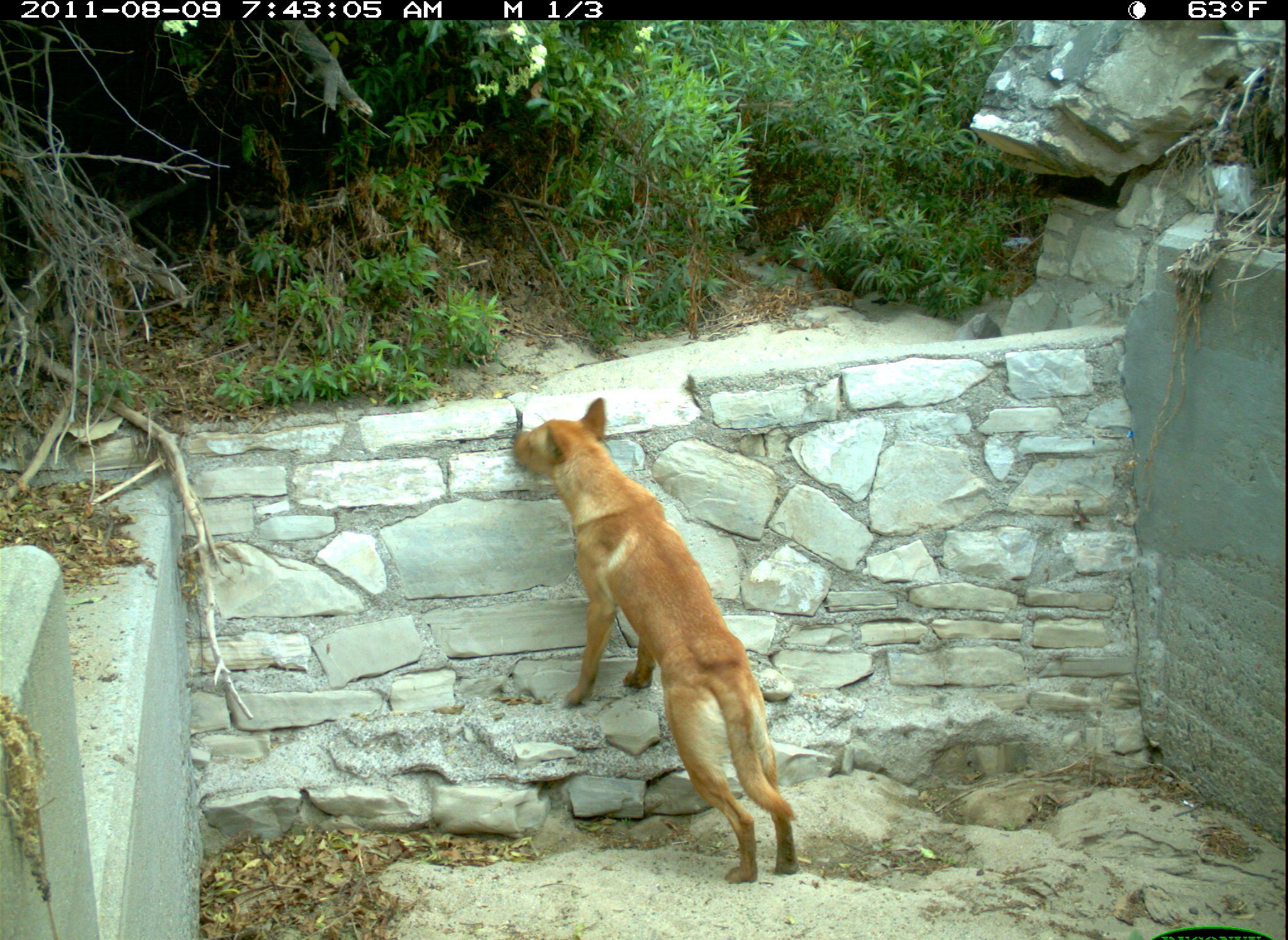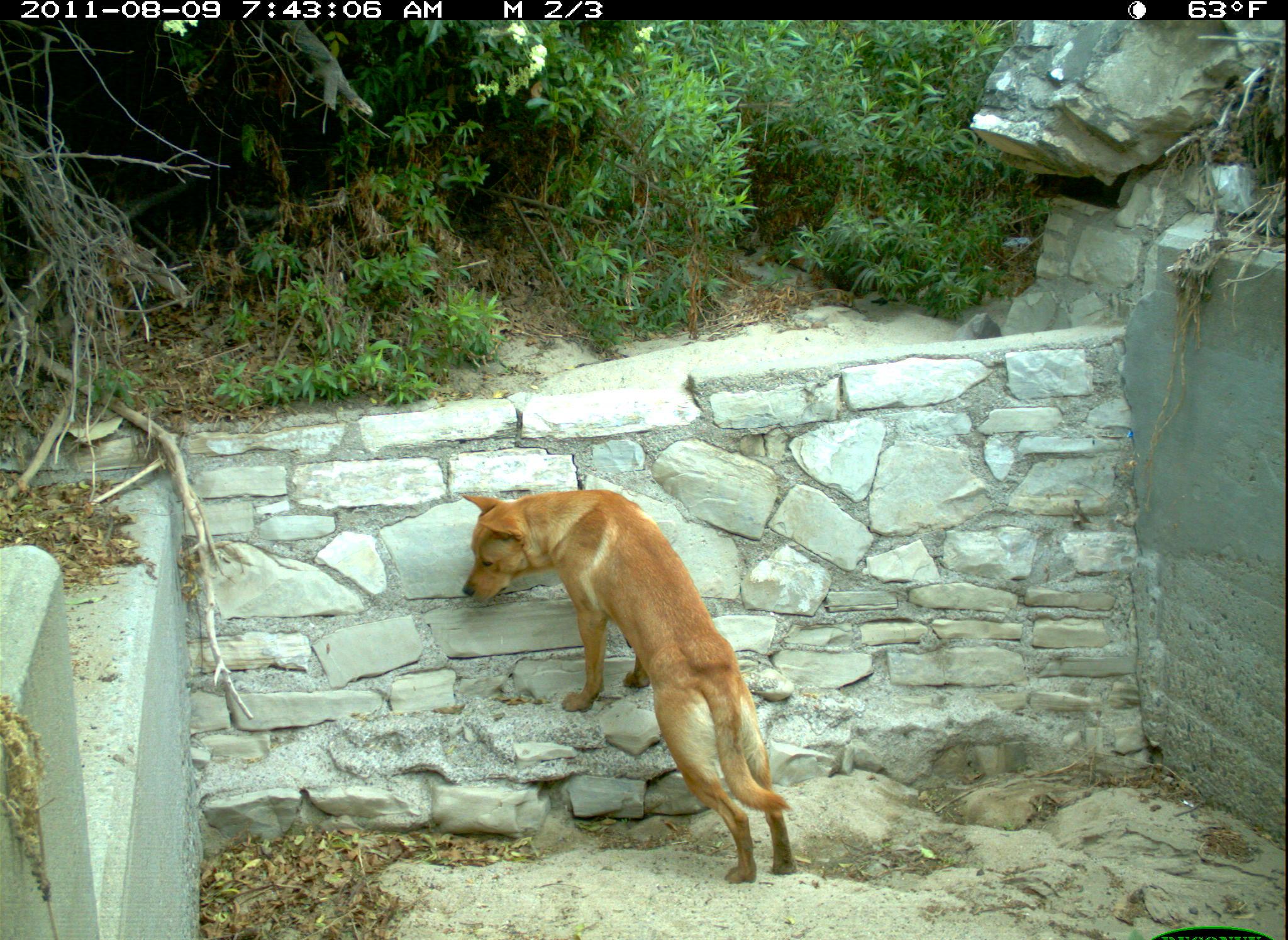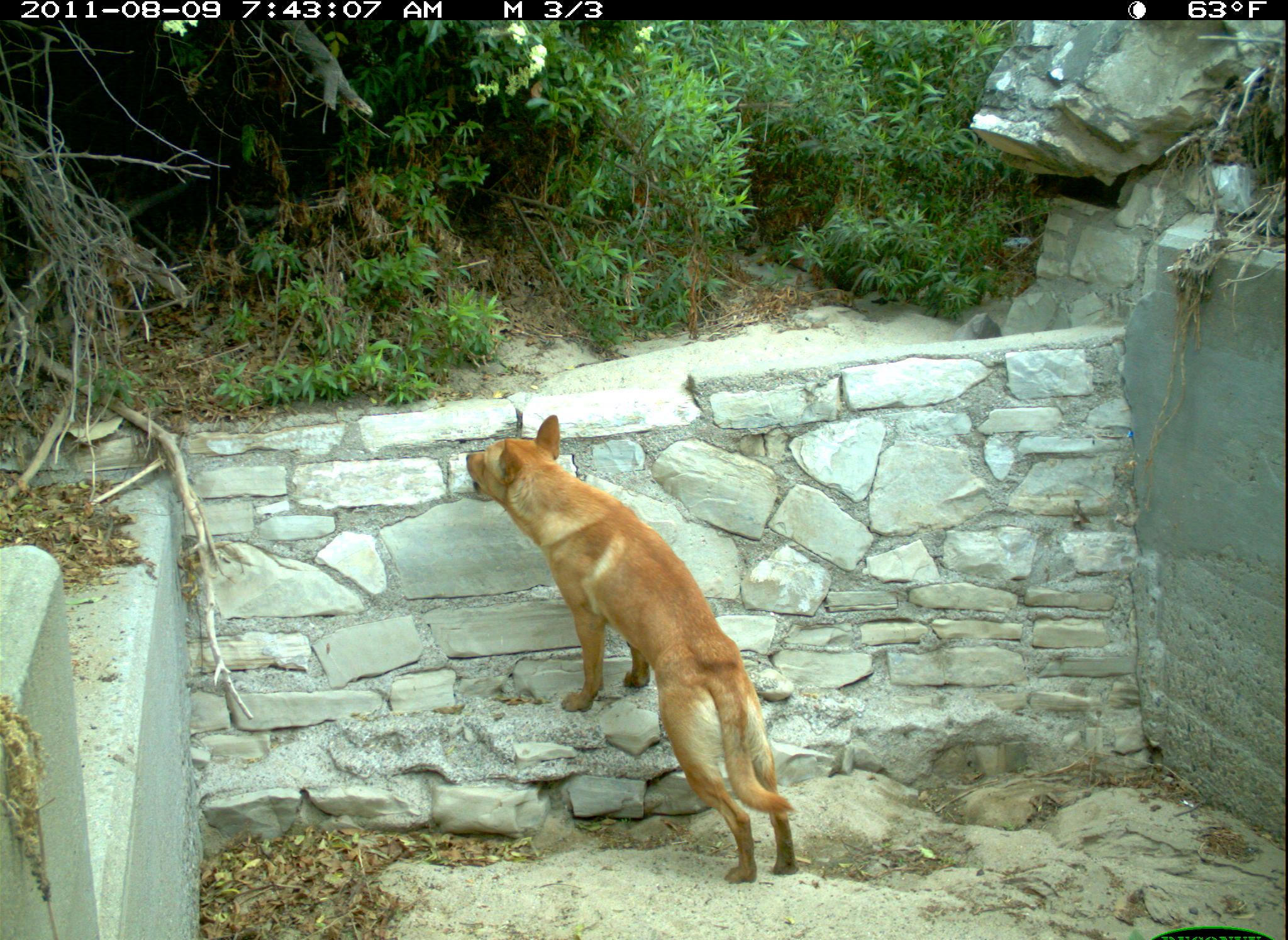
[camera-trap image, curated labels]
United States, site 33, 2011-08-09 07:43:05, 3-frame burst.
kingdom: Animalia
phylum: Chordata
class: Mammalia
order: Carnivora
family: Canidae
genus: Canis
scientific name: Canis familiaris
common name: domestic dog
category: dog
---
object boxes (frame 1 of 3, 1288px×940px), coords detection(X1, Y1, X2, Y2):
dog: detection(507, 391, 832, 897)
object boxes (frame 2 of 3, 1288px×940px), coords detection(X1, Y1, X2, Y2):
dog: detection(456, 480, 807, 886)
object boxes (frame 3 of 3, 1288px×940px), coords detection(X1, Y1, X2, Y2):
dog: detection(464, 412, 810, 891)